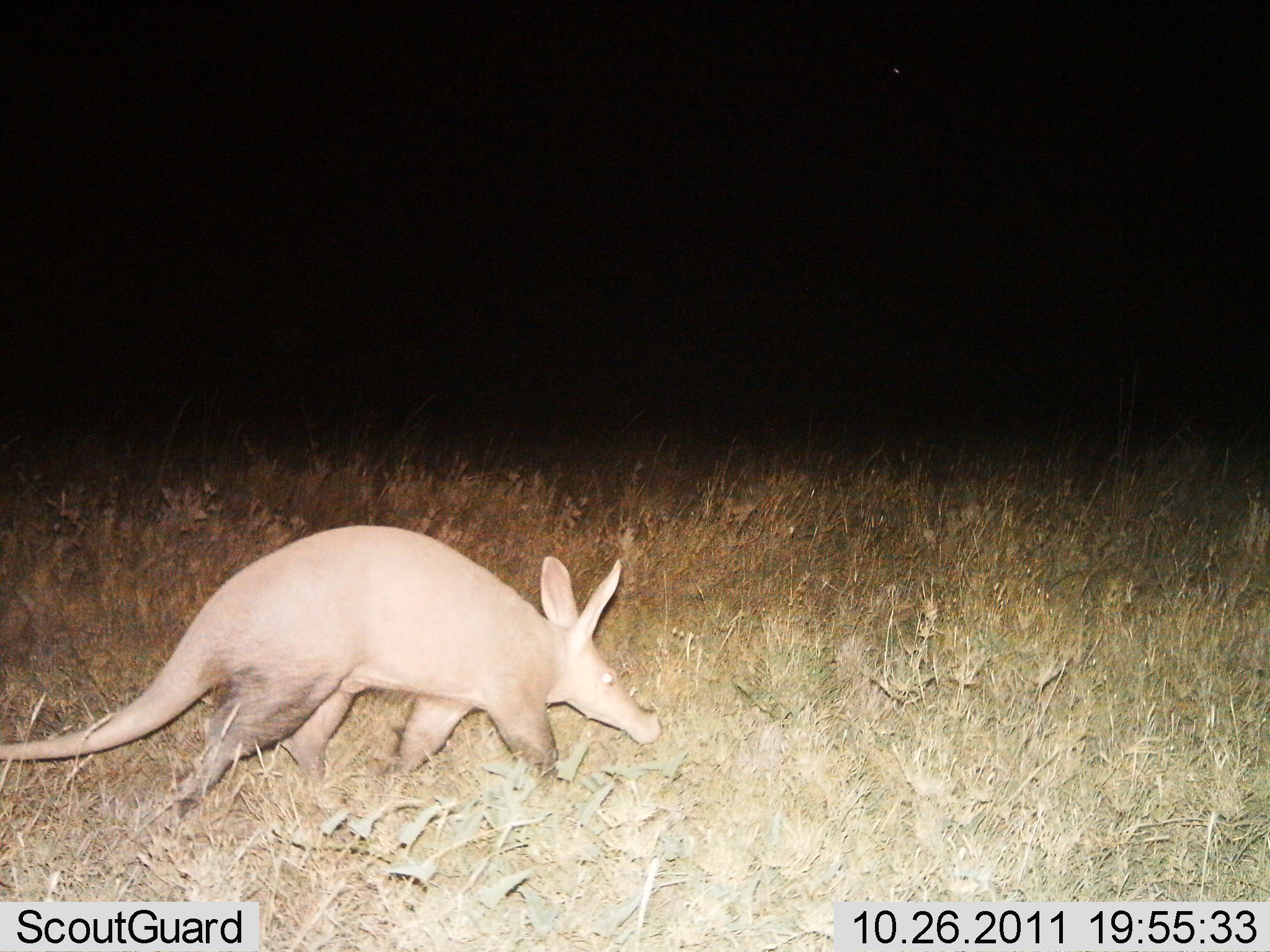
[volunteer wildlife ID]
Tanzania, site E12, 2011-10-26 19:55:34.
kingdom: Animalia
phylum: Chordata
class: Mammalia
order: Tubulidentata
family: Orycteropodidae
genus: Orycteropus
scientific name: Orycteropus afer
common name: aardvark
Aardvark (Orycteropus afer), count 1. Behavior (volunteer vote fractions): standing 23%, resting 0%, moving 85%, interacting 0%. Young present (vote fraction): 0%. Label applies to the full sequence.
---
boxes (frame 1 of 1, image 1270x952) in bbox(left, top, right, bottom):
animal: bbox(0, 524, 662, 821)